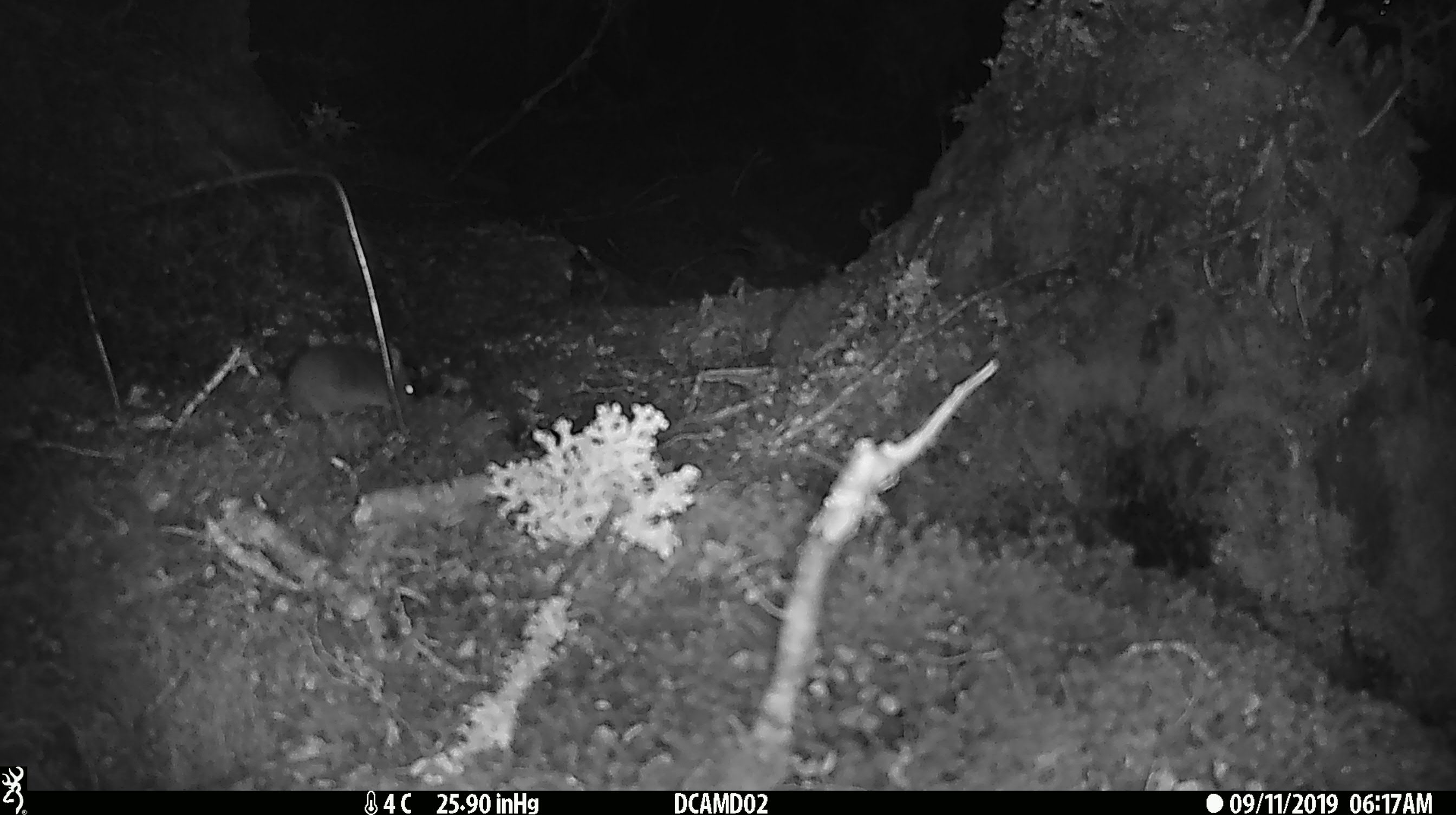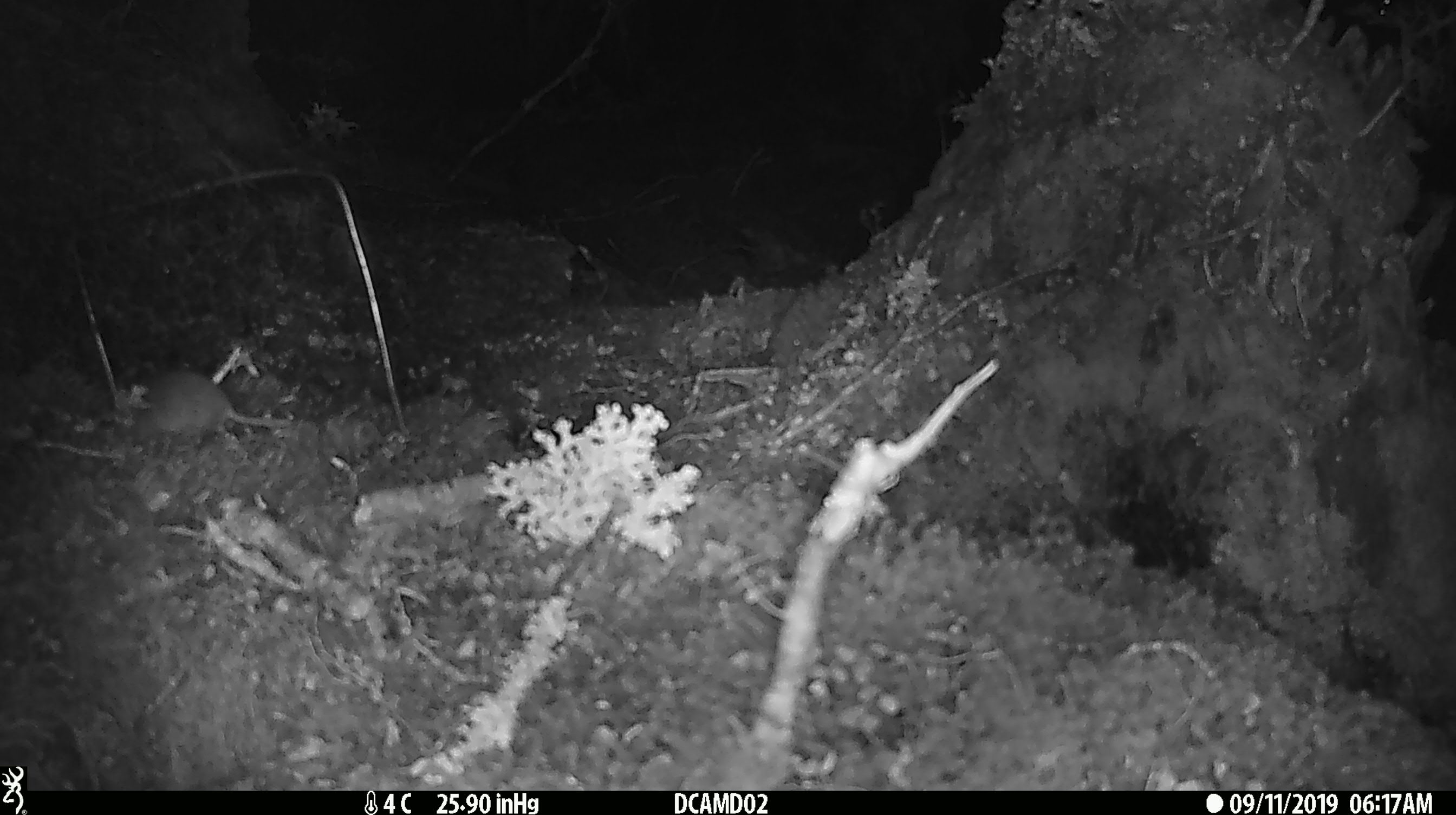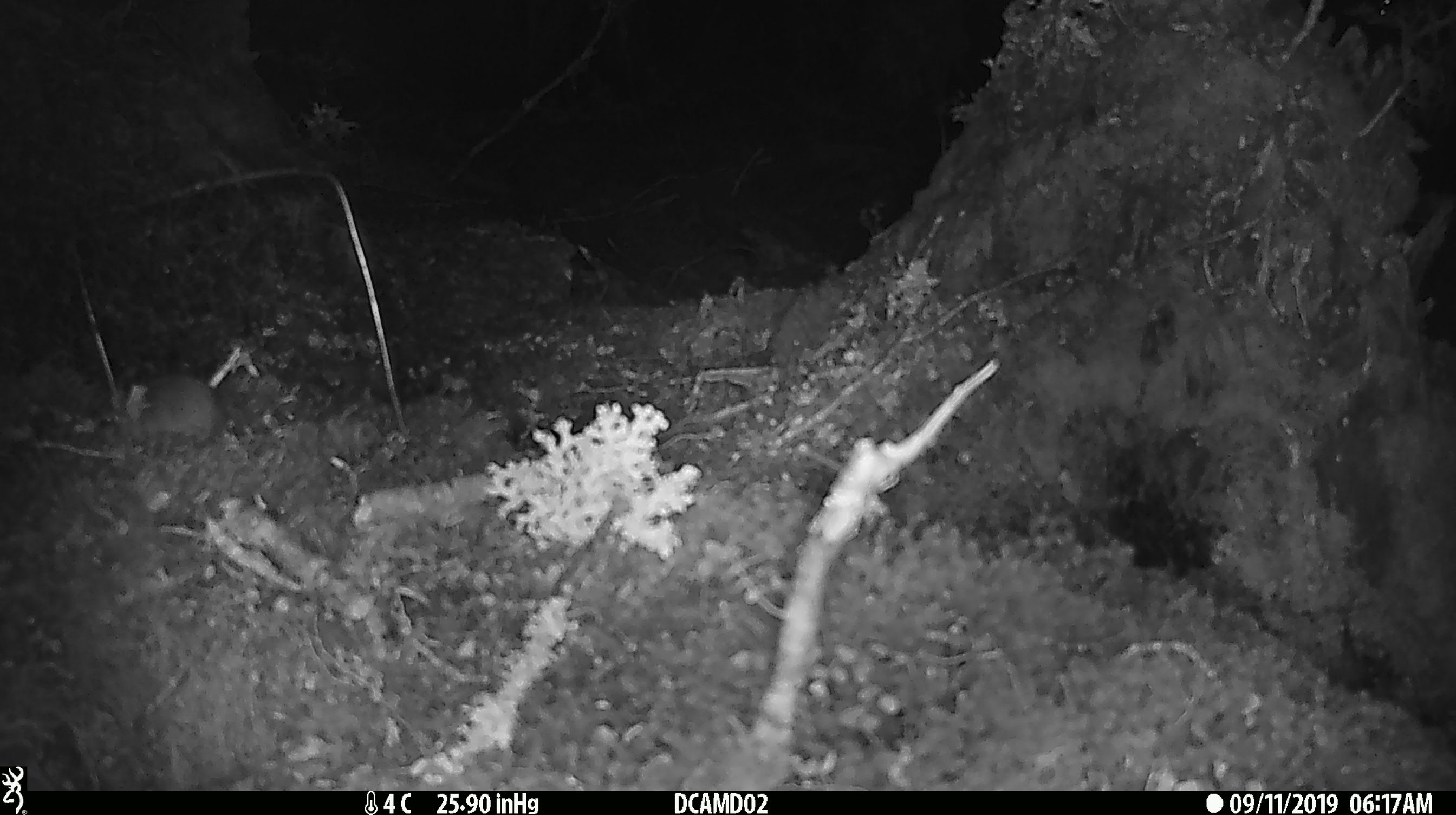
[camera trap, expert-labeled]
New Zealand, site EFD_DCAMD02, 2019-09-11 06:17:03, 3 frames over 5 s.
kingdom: Animalia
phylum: Chordata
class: Mammalia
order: Rodentia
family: Muridae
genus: Mus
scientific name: Mus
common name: mouse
Mouse (Mus).